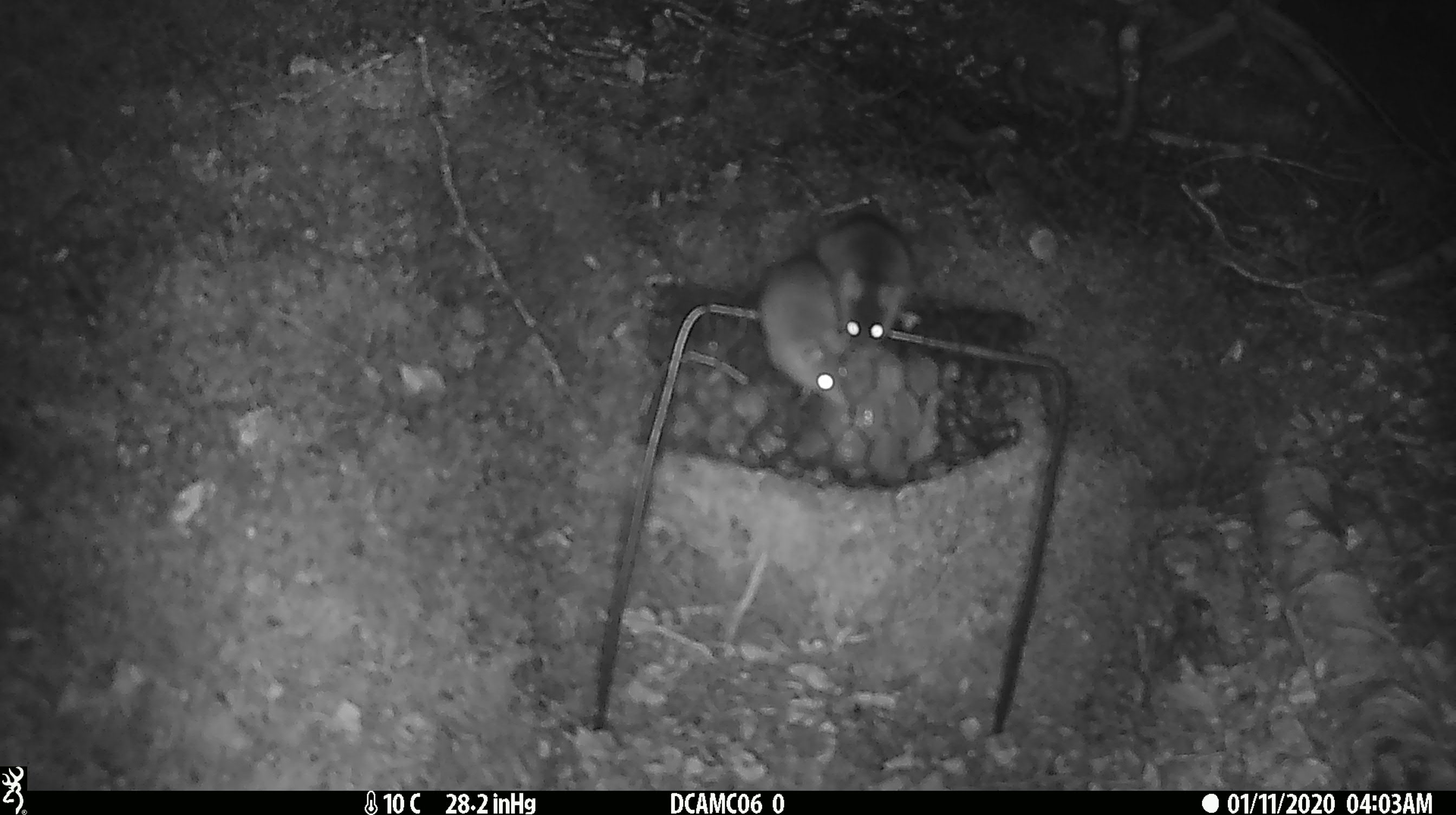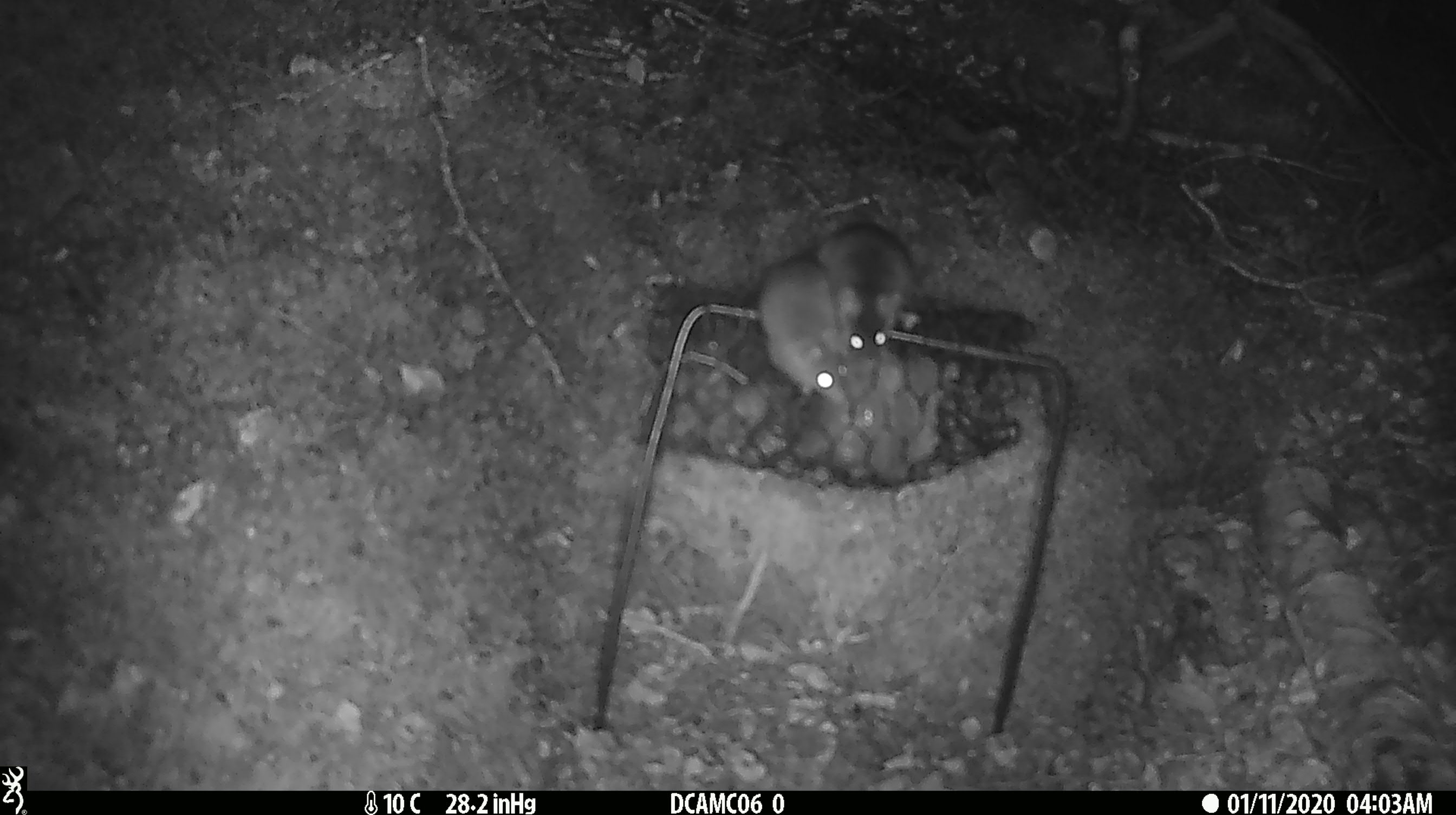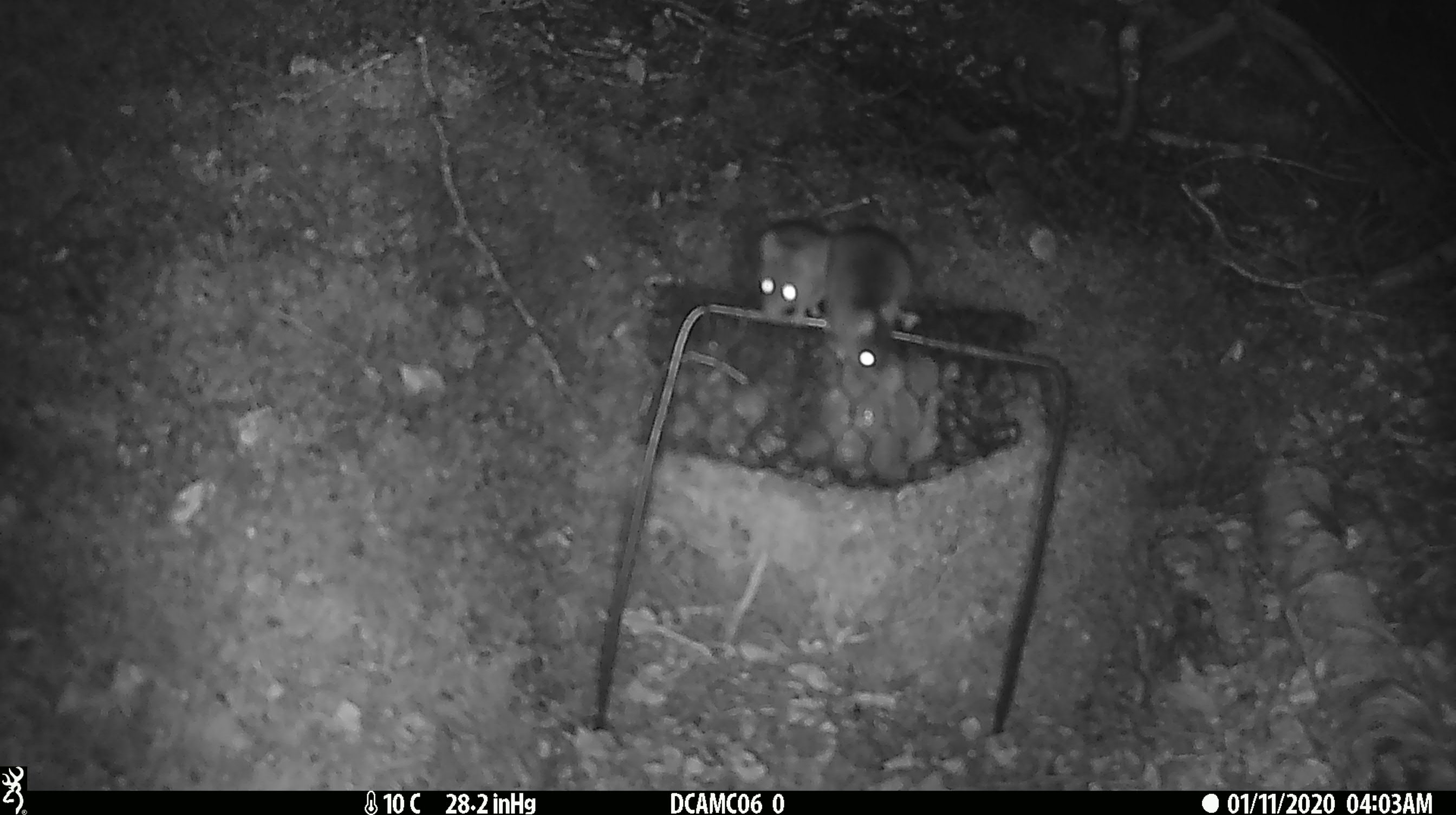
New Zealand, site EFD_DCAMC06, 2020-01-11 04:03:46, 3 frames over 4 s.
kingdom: Animalia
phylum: Chordata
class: Mammalia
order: Rodentia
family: Muridae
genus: Mus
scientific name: Mus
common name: mouse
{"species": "mouse (Mus)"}